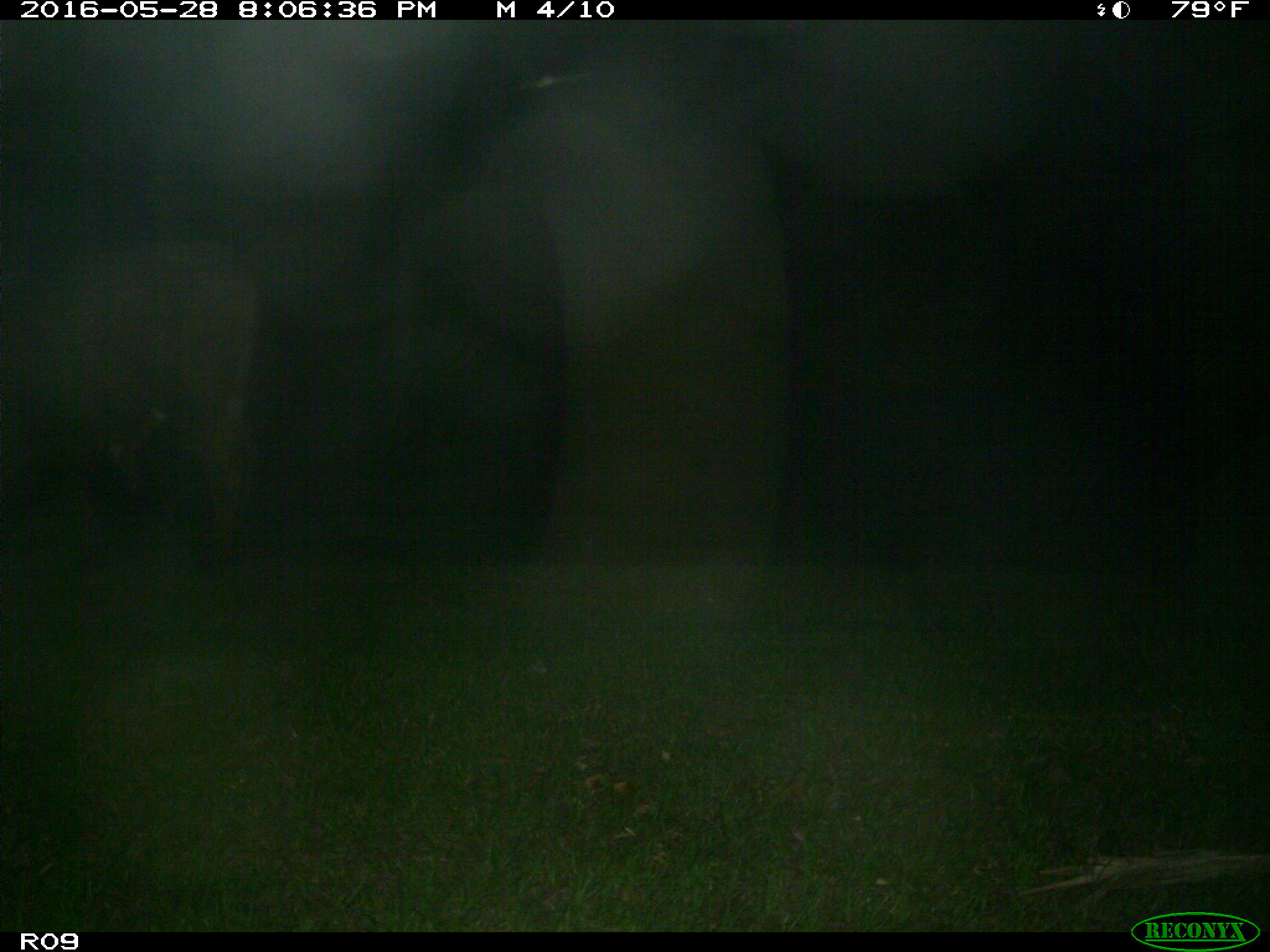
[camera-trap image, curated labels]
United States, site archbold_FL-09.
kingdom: Animalia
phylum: Chordata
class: Mammalia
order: Artiodactyla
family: Bovidae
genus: Bos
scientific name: Bos taurus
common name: domestic cow